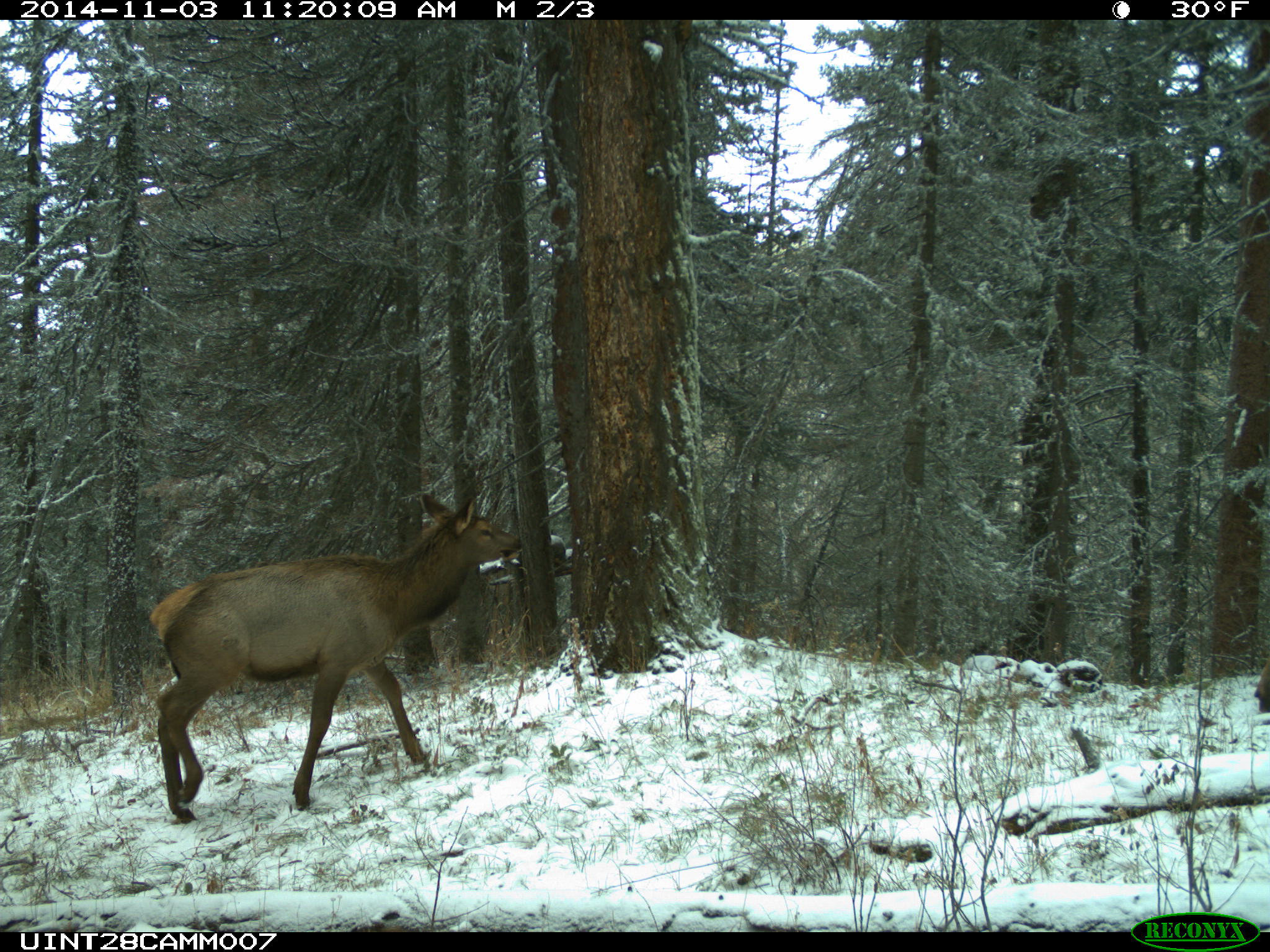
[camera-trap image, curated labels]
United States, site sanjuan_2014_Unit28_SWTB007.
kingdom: Animalia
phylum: Chordata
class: Mammalia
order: Artiodactyla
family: Cervidae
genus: Cervus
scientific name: Cervus elaphus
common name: red deer